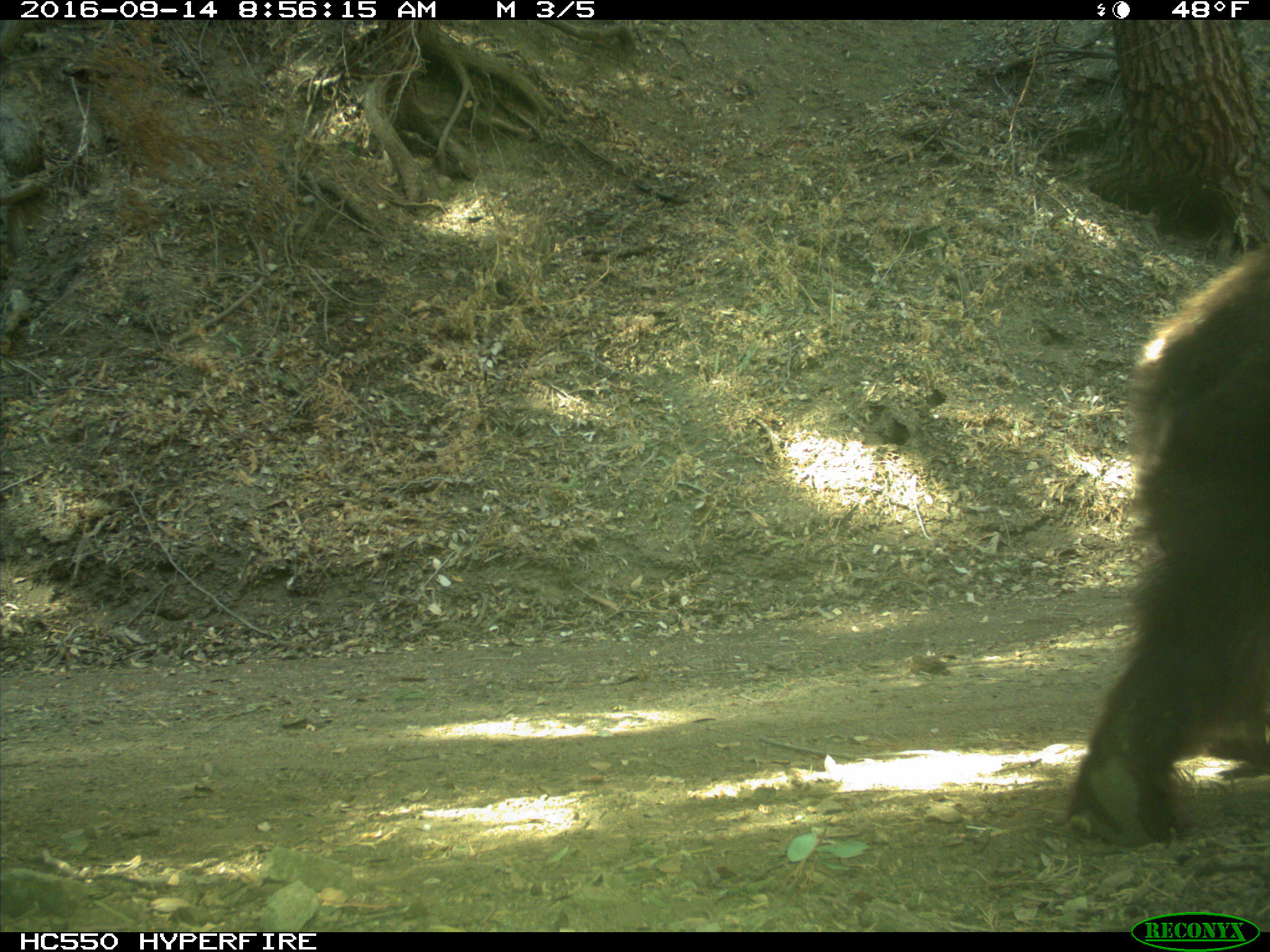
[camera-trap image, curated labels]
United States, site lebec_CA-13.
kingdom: Animalia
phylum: Chordata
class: Mammalia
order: Carnivora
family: Ursidae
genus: Ursus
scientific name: Ursus americanus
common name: american black bear